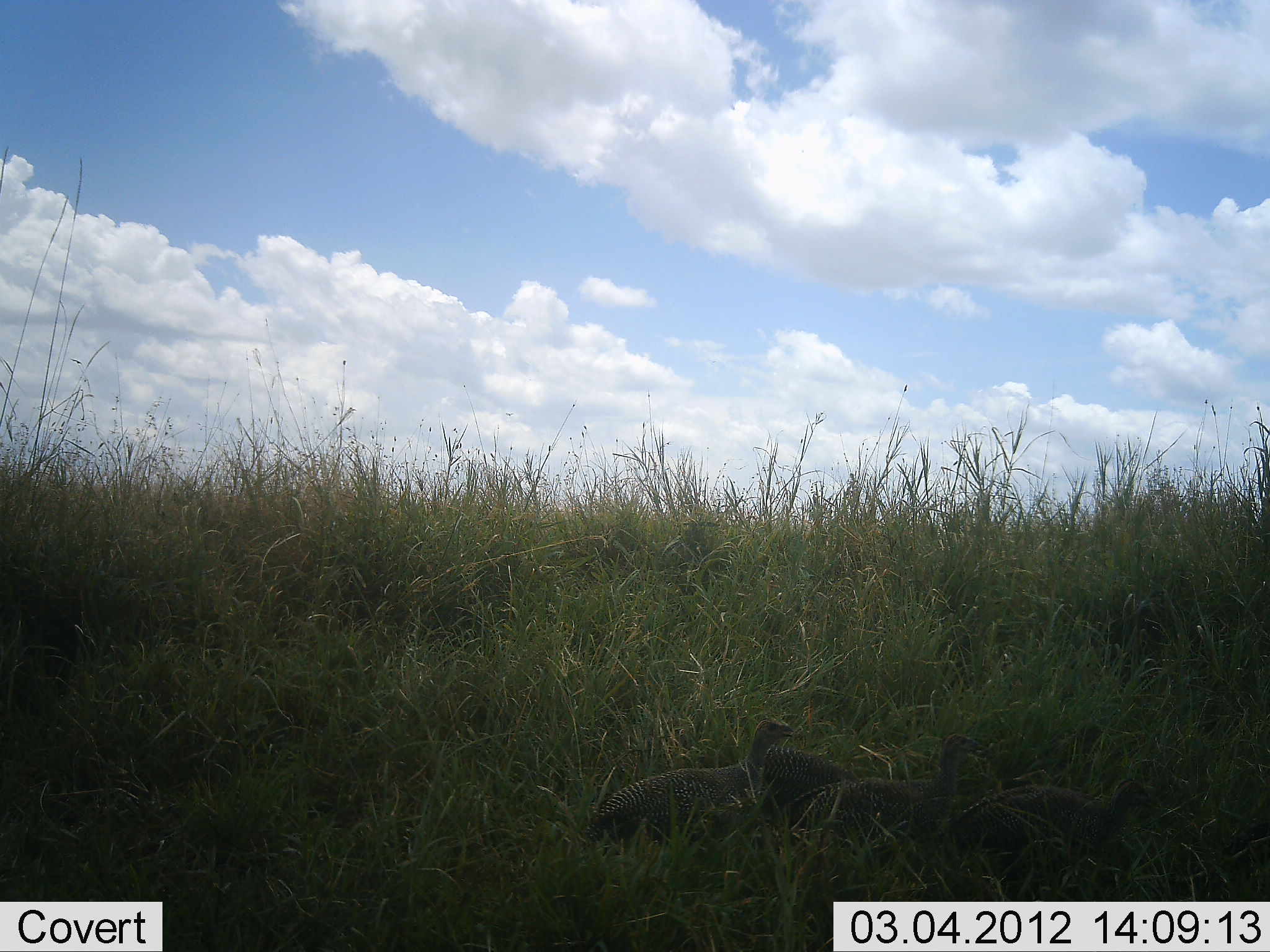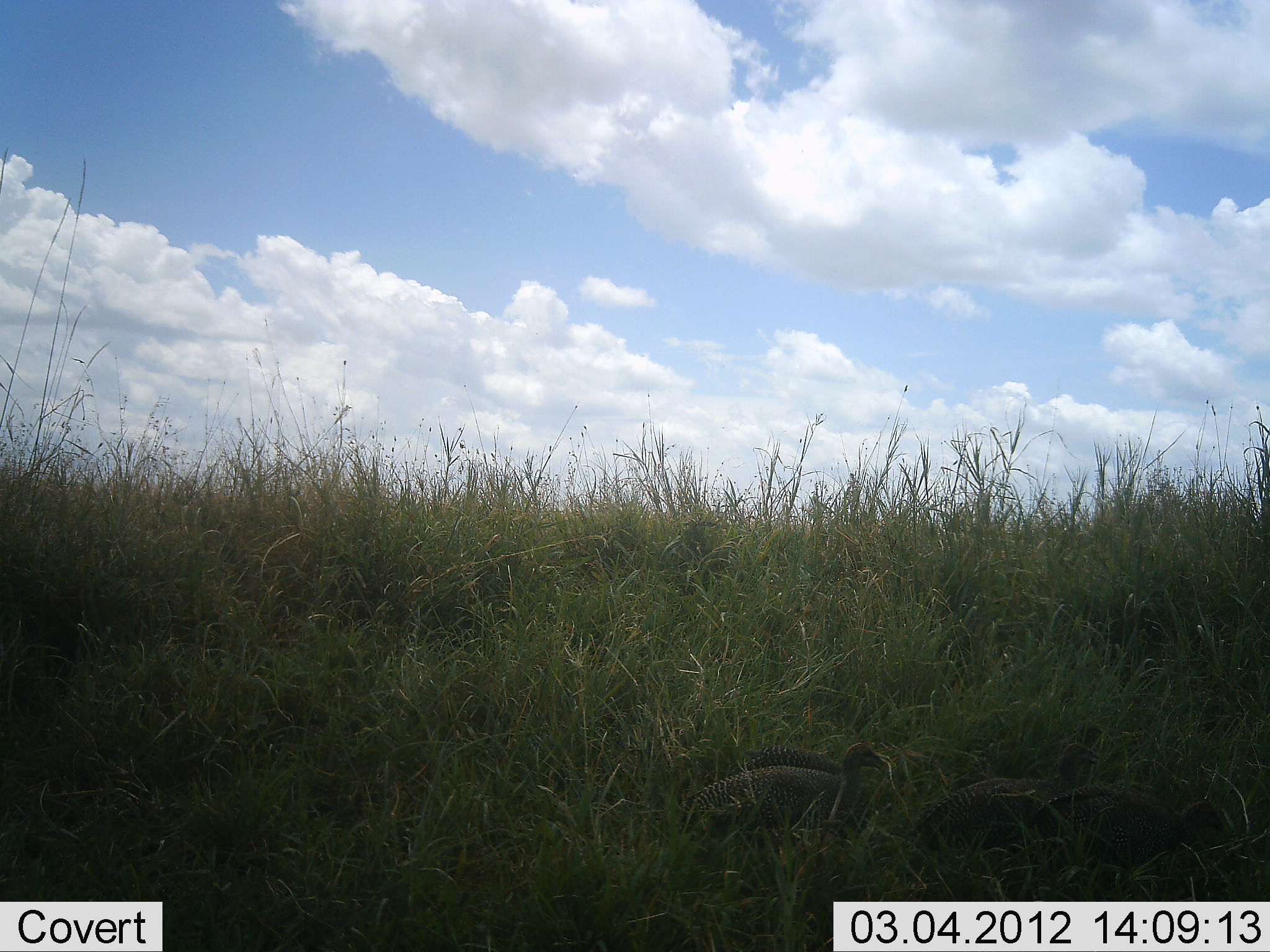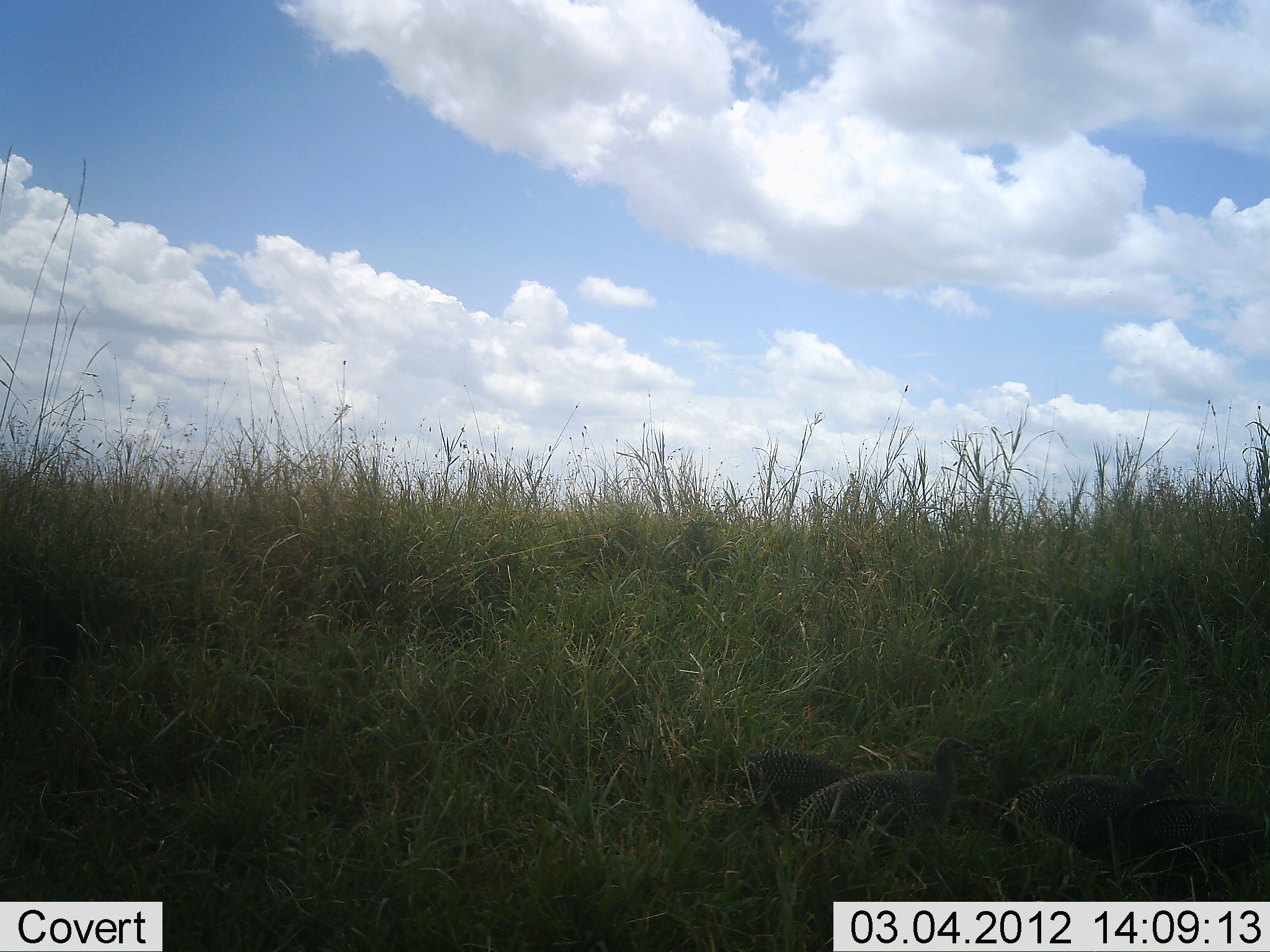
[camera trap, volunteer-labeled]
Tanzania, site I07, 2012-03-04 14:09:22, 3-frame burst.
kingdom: Animalia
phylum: Chordata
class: Aves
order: Galliformes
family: Numididae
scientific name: Numididae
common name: guinea fowl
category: guineafowl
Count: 4.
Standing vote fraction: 0%.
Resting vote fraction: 0%.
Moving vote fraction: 100%.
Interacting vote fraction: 0%.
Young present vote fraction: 20%.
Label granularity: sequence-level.